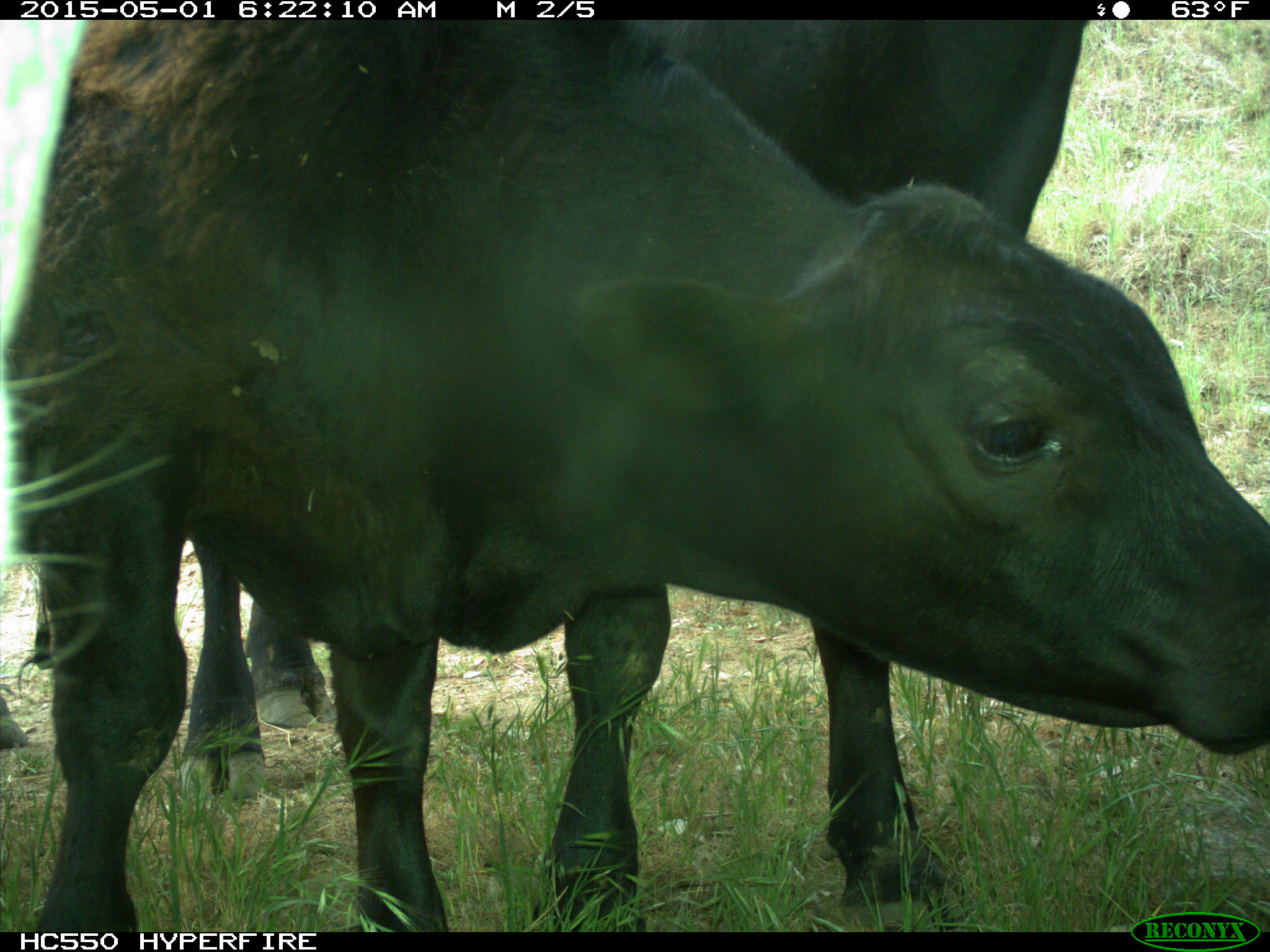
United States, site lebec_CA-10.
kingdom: Animalia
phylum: Chordata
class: Mammalia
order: Artiodactyla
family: Bovidae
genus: Bos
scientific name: Bos taurus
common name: domestic cow